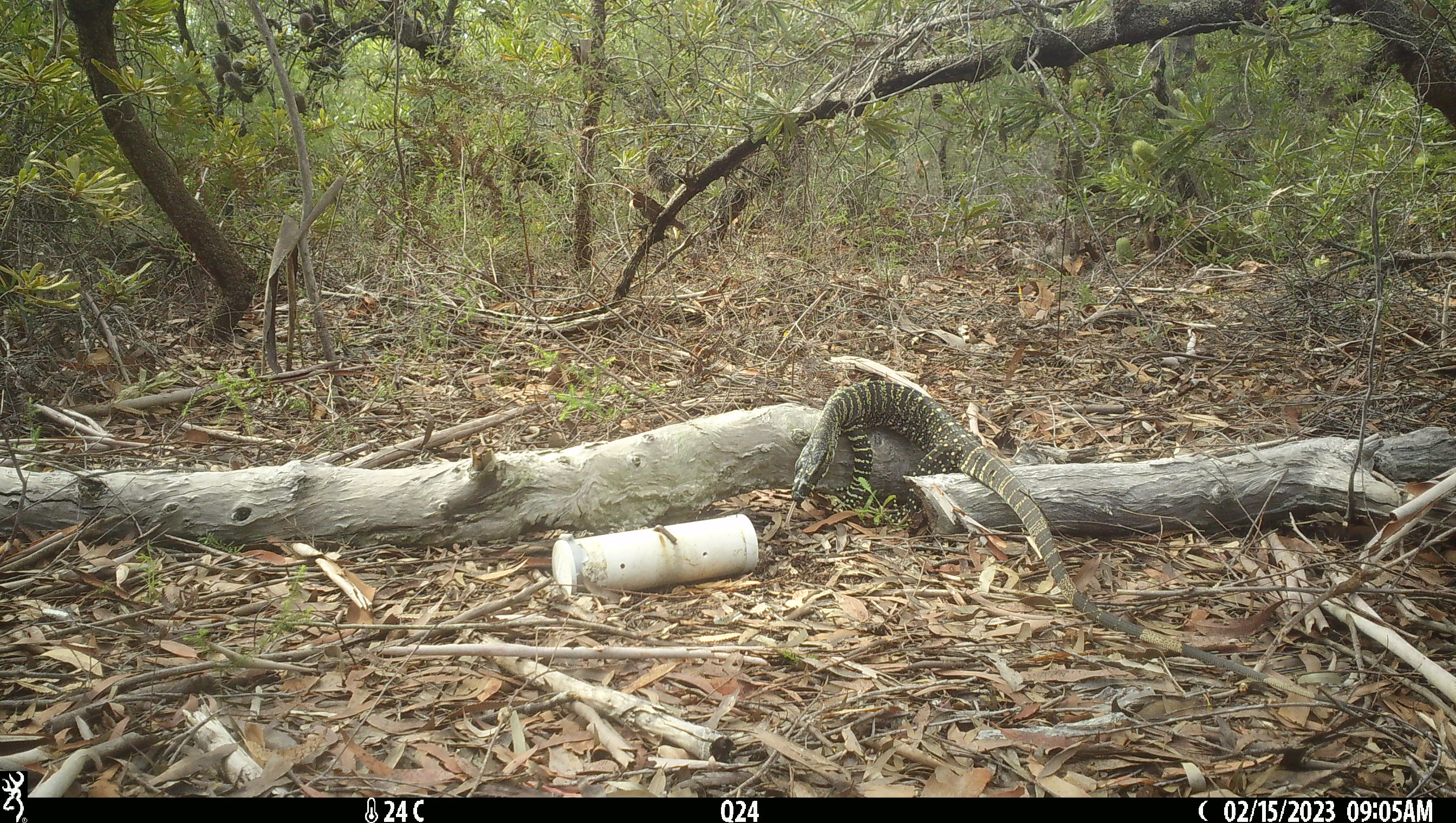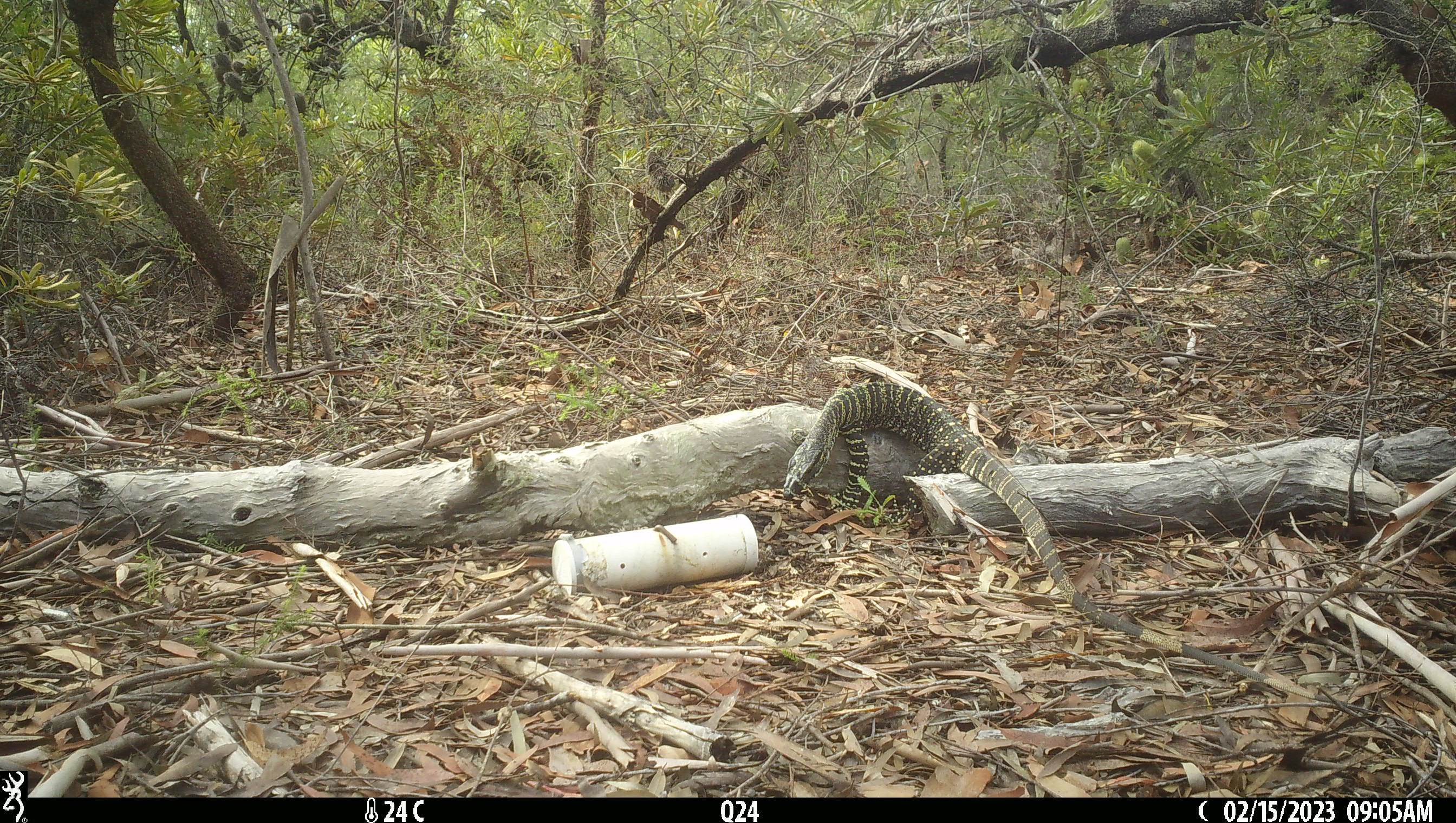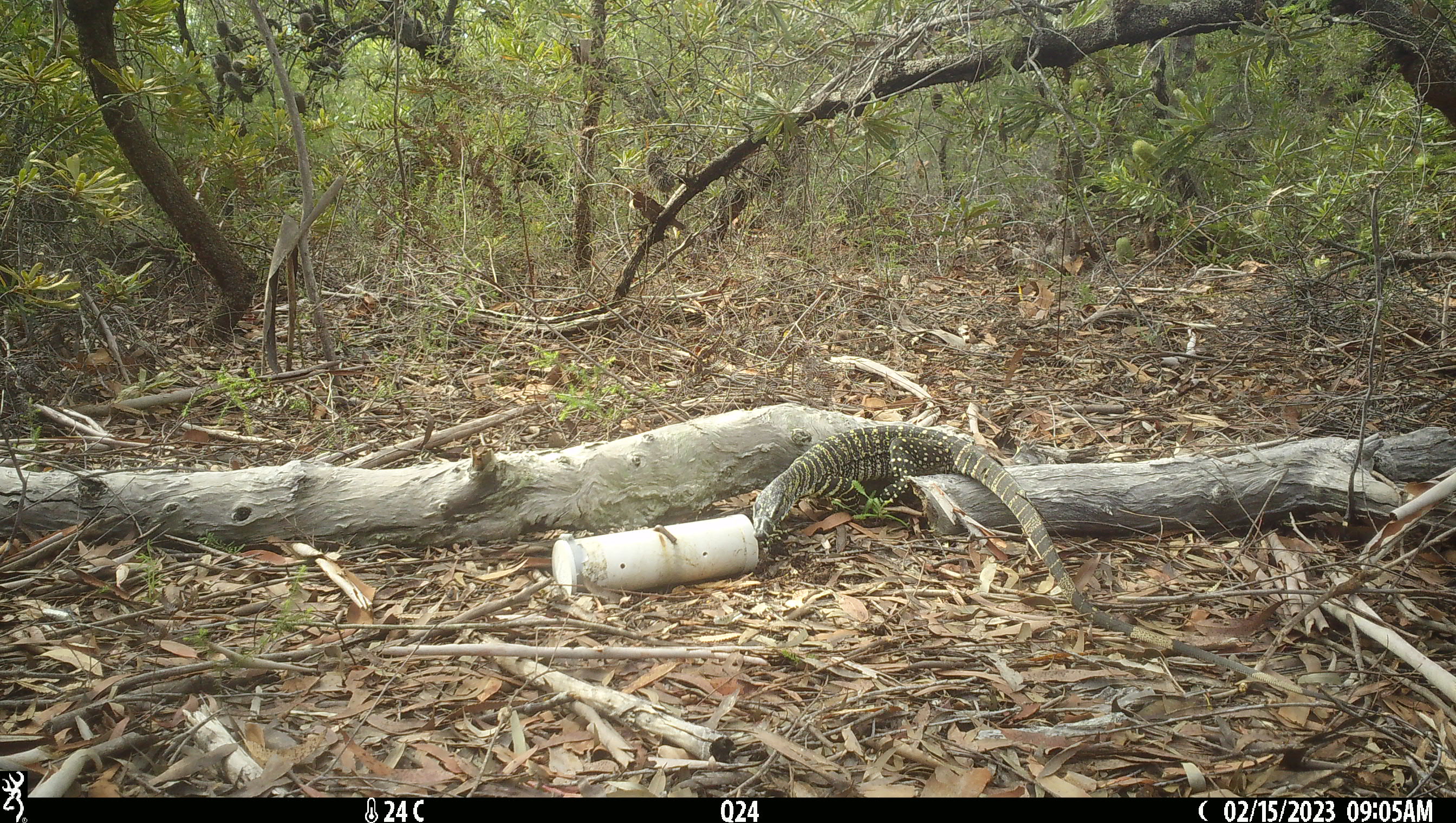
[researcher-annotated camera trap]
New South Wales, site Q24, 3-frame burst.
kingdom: Animalia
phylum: Chordata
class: Reptilia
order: Squamata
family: Varanidae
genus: Varanus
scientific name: Varanus varius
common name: lace monitor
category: goanna